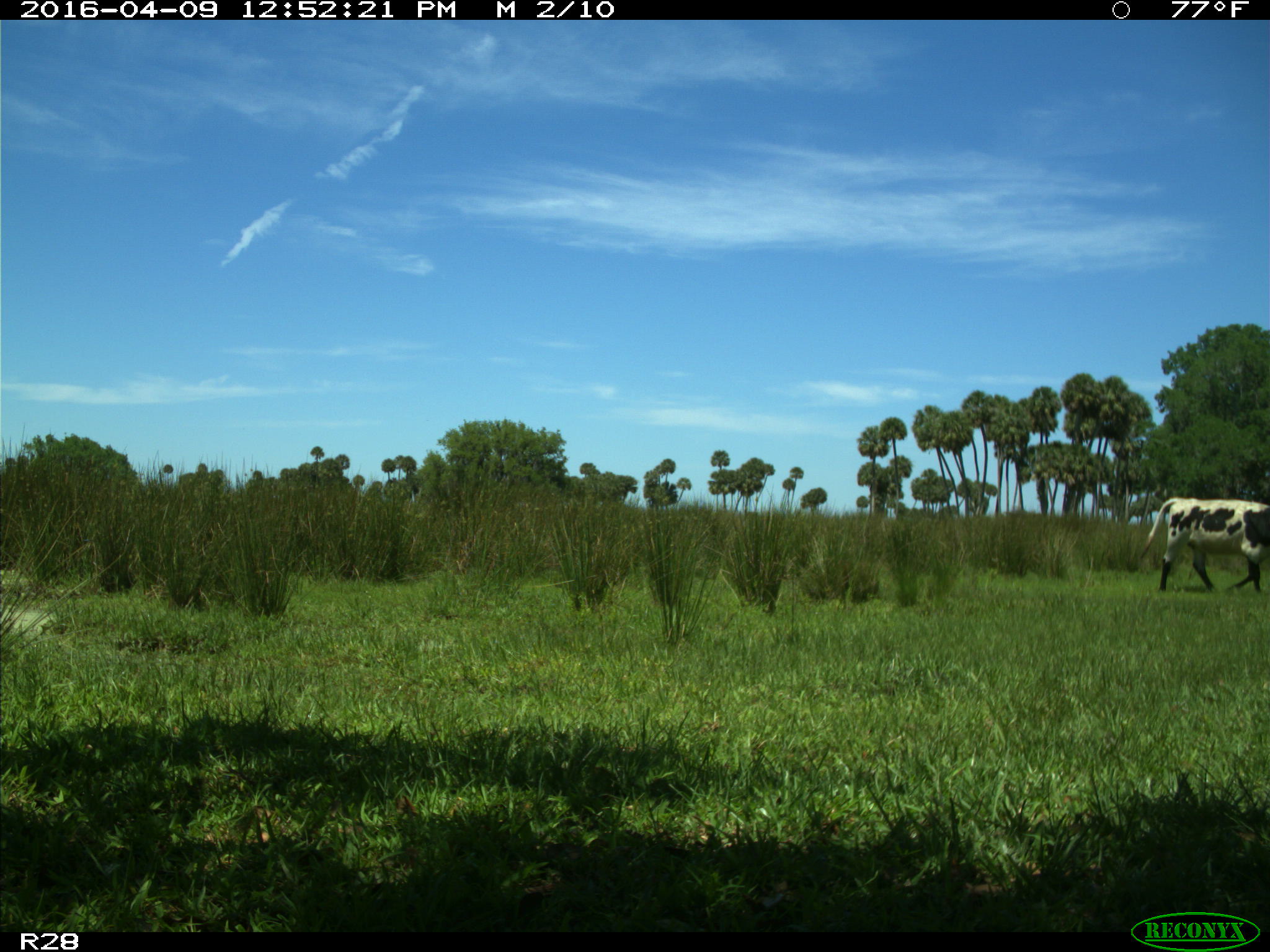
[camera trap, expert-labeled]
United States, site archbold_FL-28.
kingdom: Animalia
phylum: Chordata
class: Mammalia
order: Artiodactyla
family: Bovidae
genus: Bos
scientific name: Bos taurus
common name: domestic cow